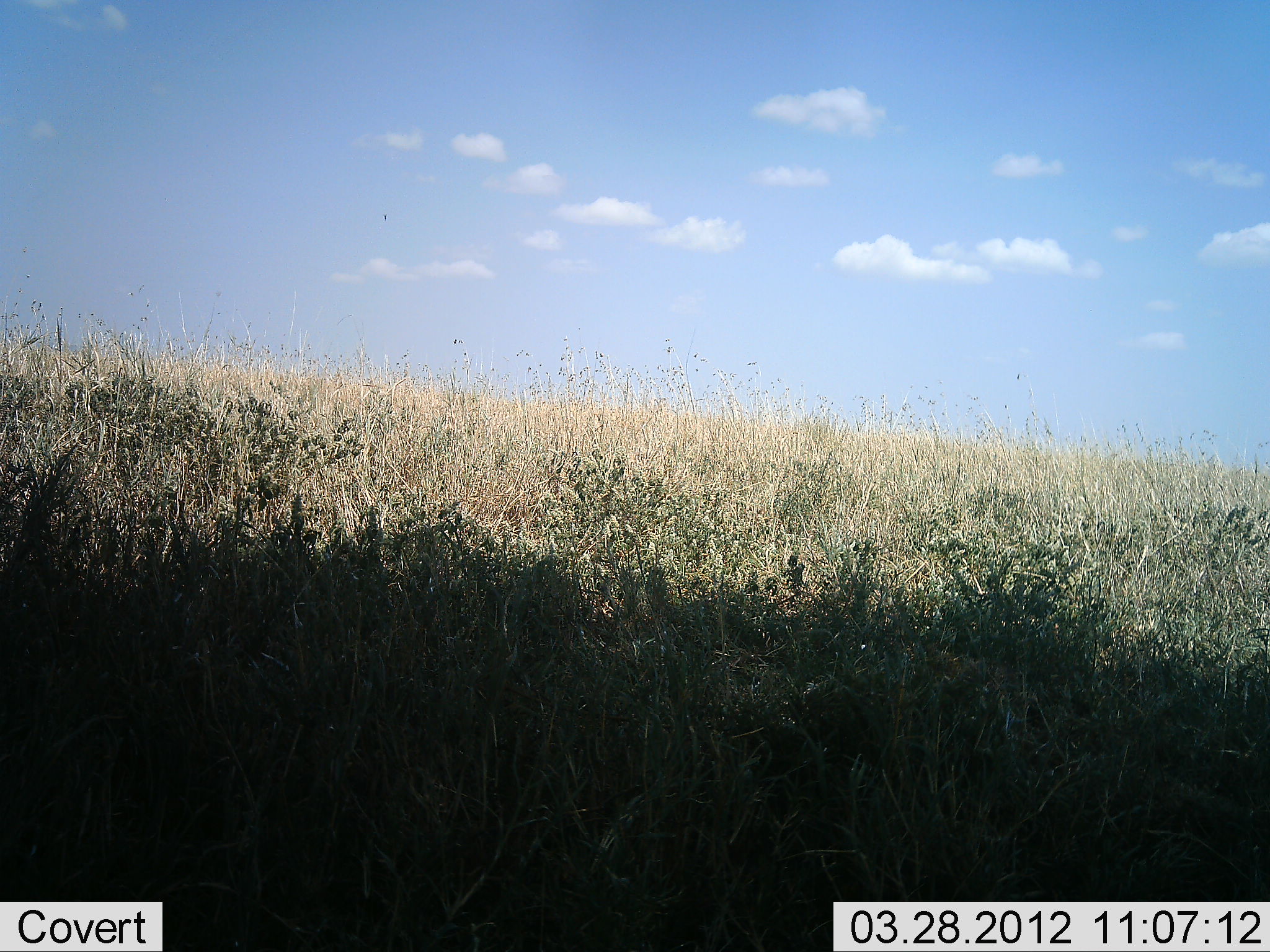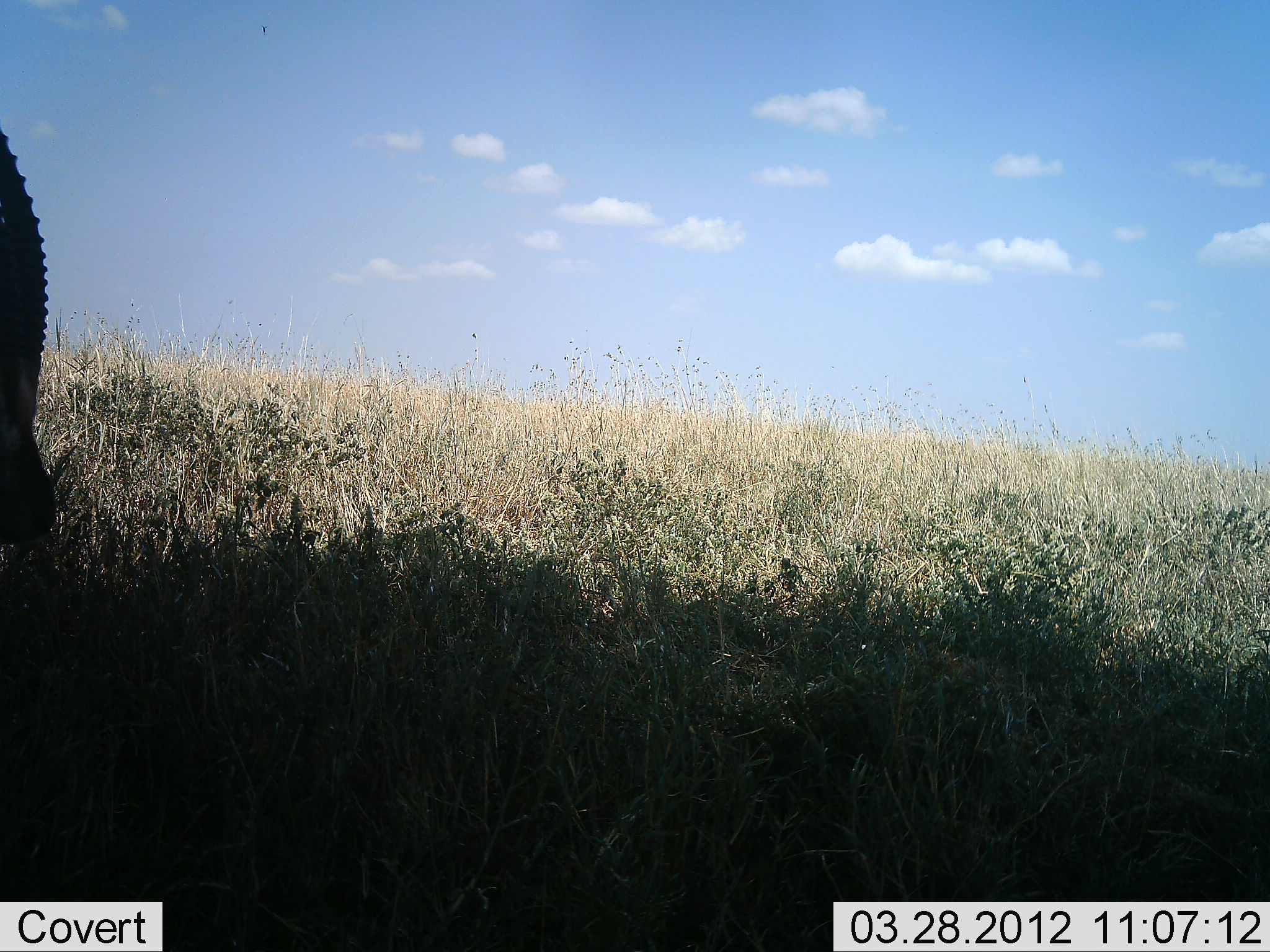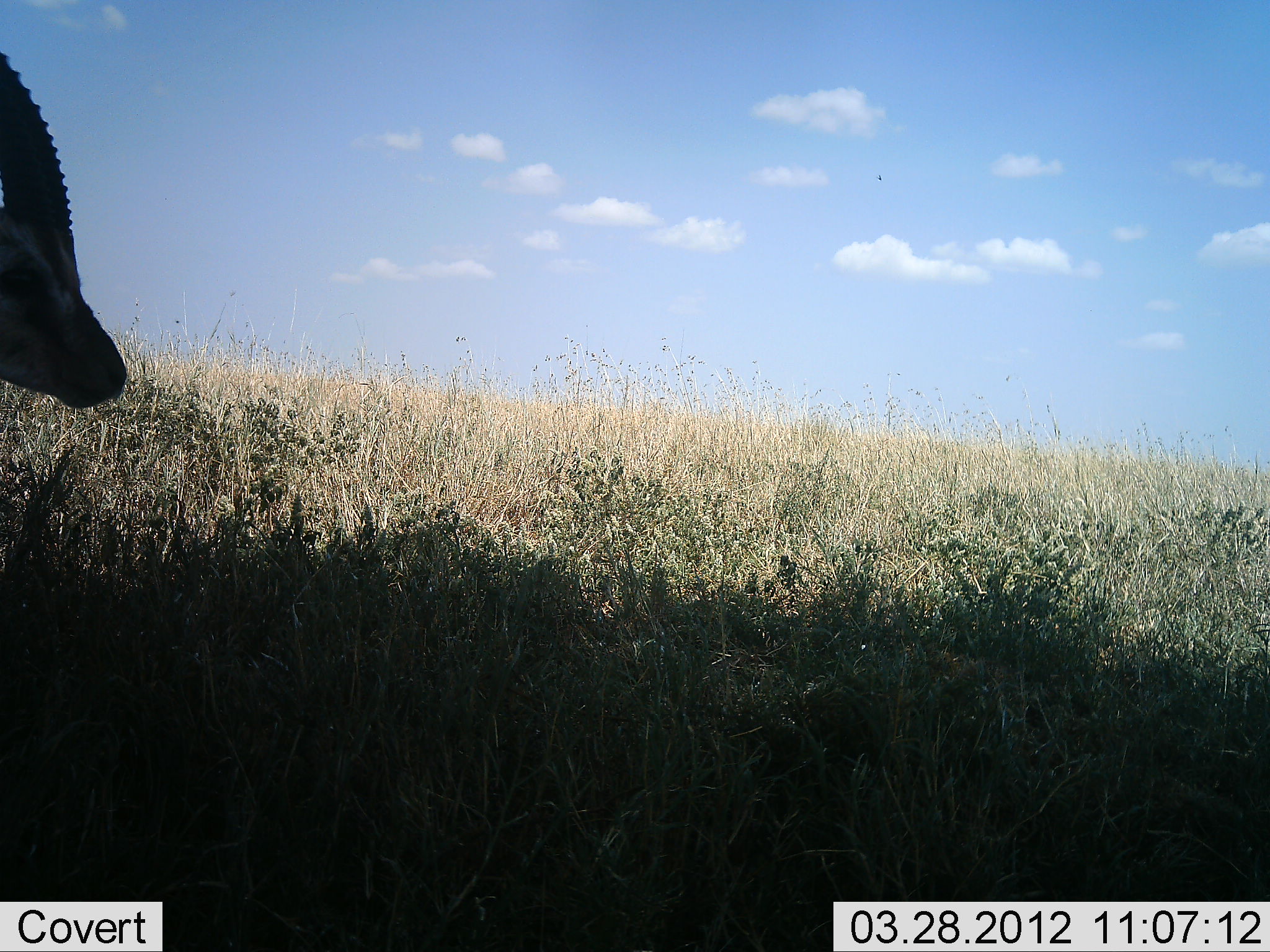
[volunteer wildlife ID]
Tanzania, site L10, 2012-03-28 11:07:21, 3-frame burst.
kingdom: Animalia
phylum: Chordata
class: Mammalia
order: Artiodactyla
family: Bovidae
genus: Eudorcas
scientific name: Eudorcas thomsonii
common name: thomson's gazelle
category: gazellethomsons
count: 1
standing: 56%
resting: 0%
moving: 38%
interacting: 0%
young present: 0%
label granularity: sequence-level